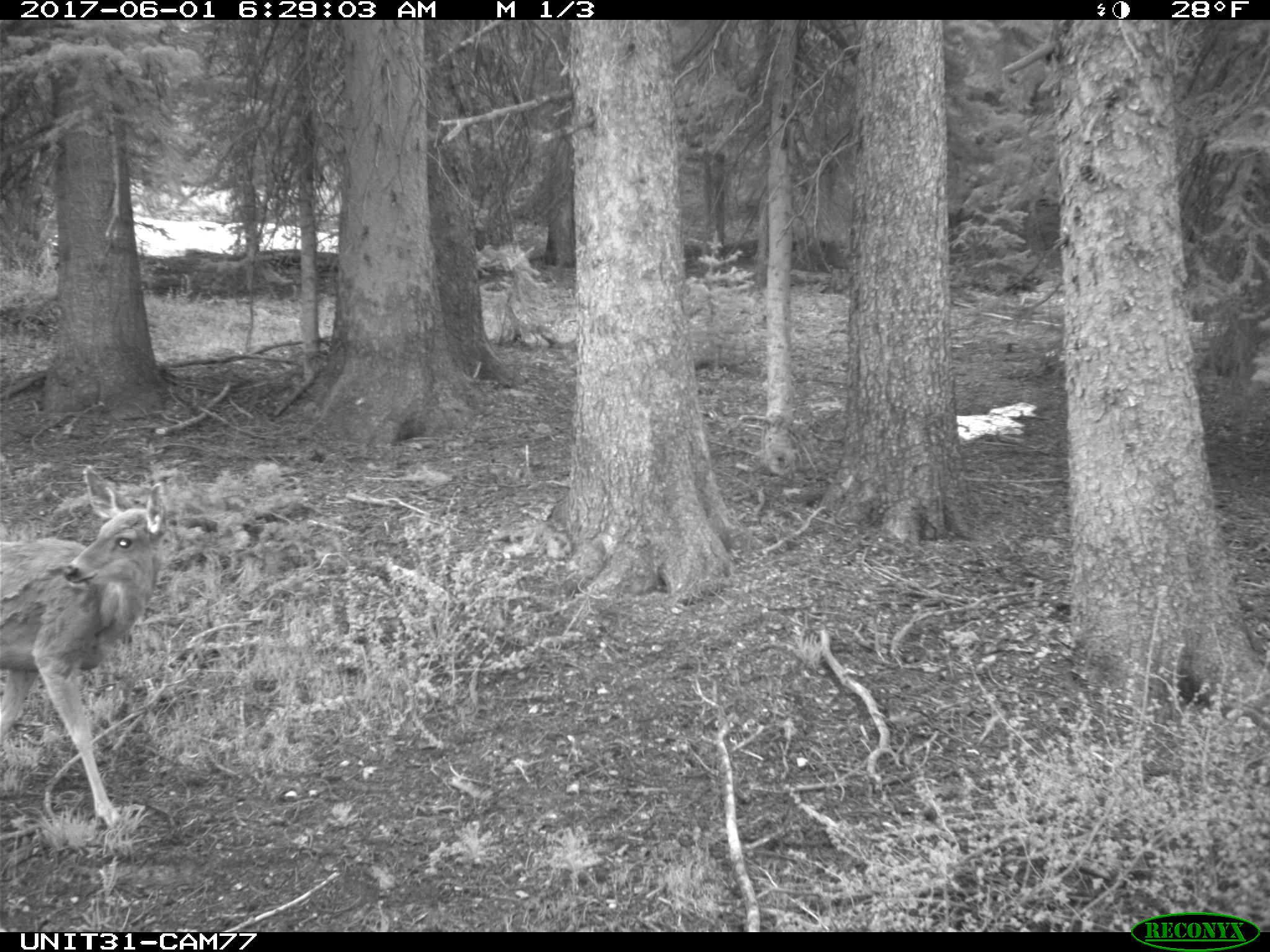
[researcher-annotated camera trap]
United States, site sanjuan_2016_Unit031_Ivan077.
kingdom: Animalia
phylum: Chordata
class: Mammalia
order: Artiodactyla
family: Cervidae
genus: Odocoileus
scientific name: Odocoileus hemionus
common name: mule deer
Odocoileus hemionus (mule deer).